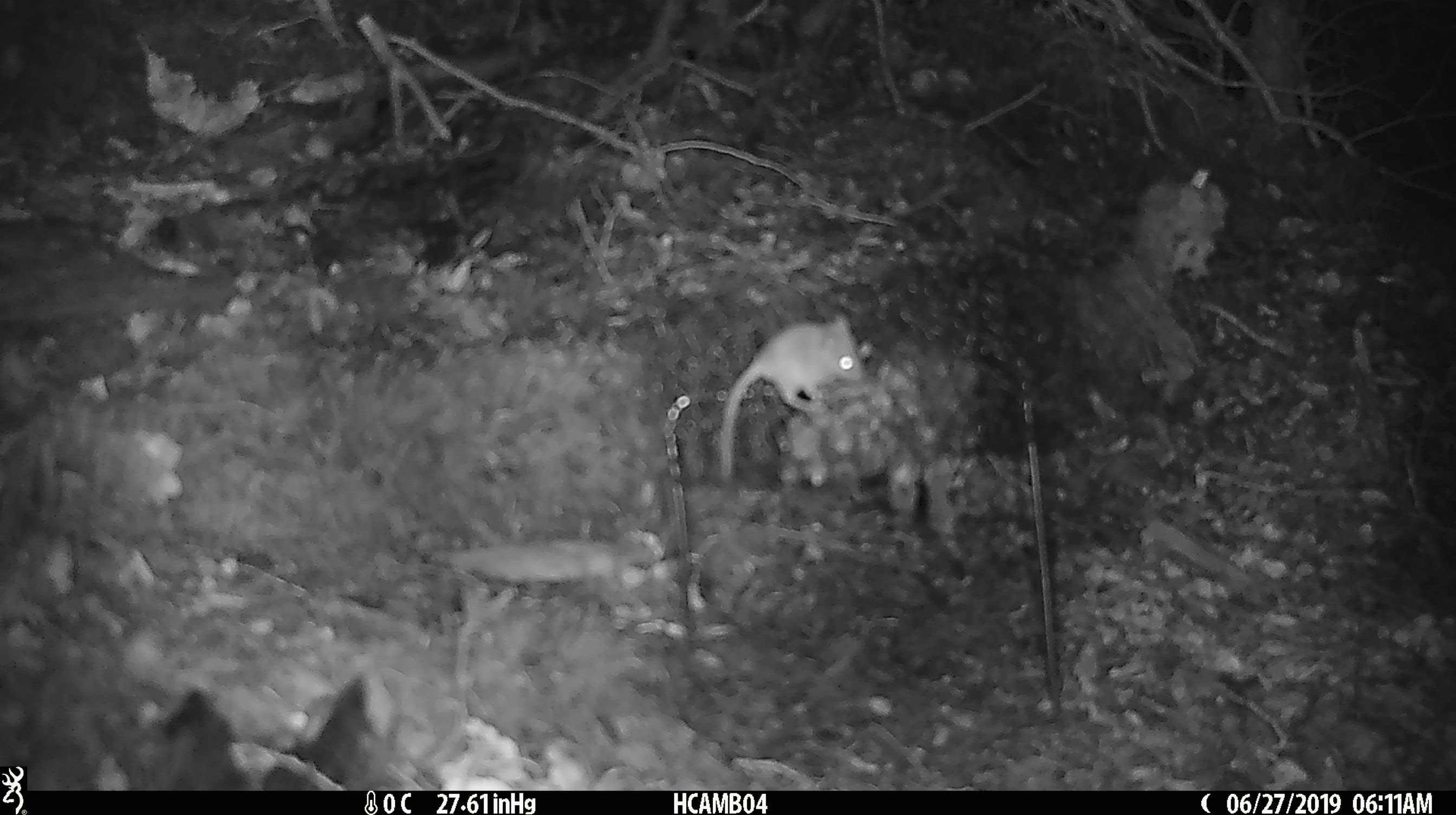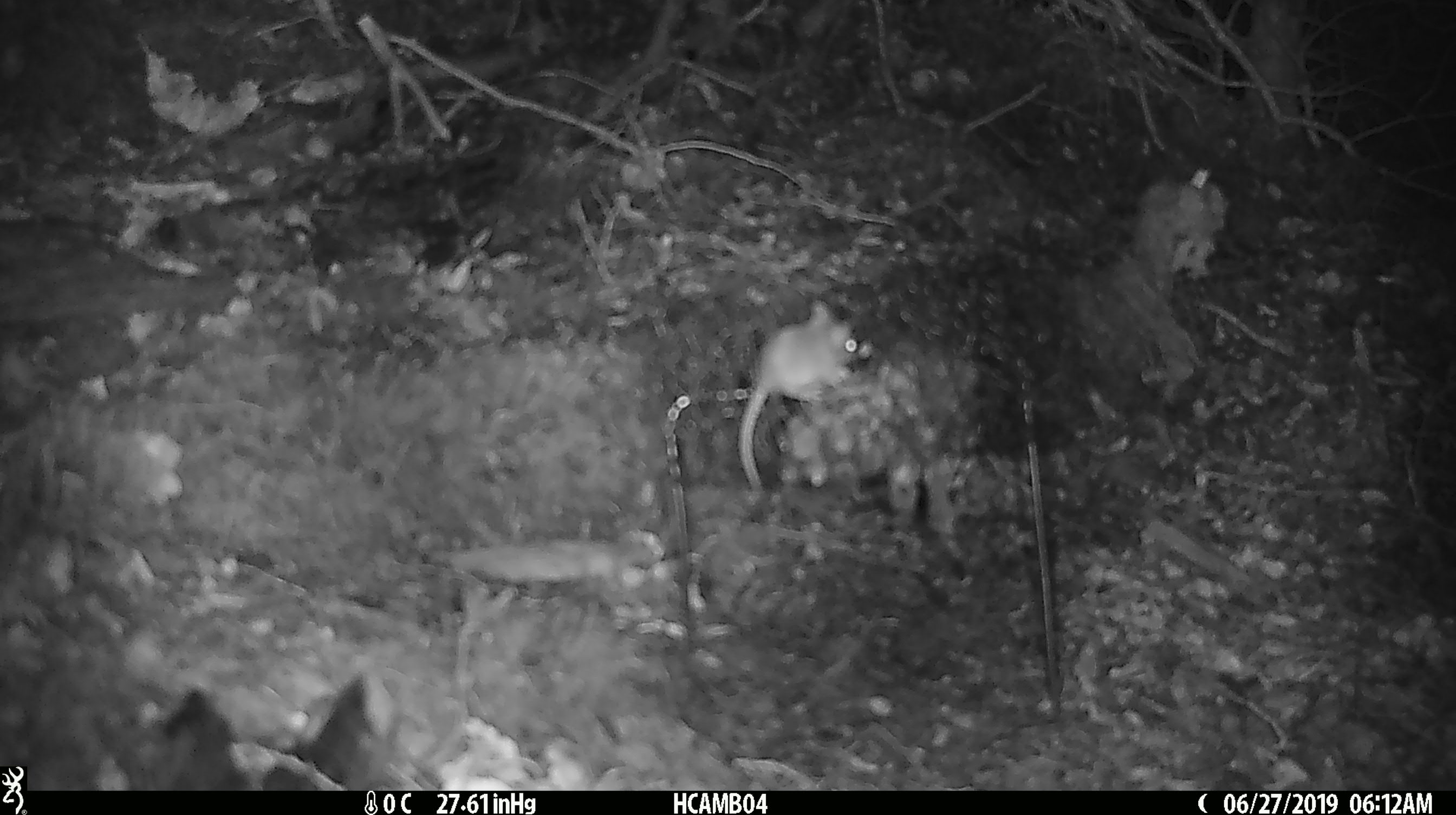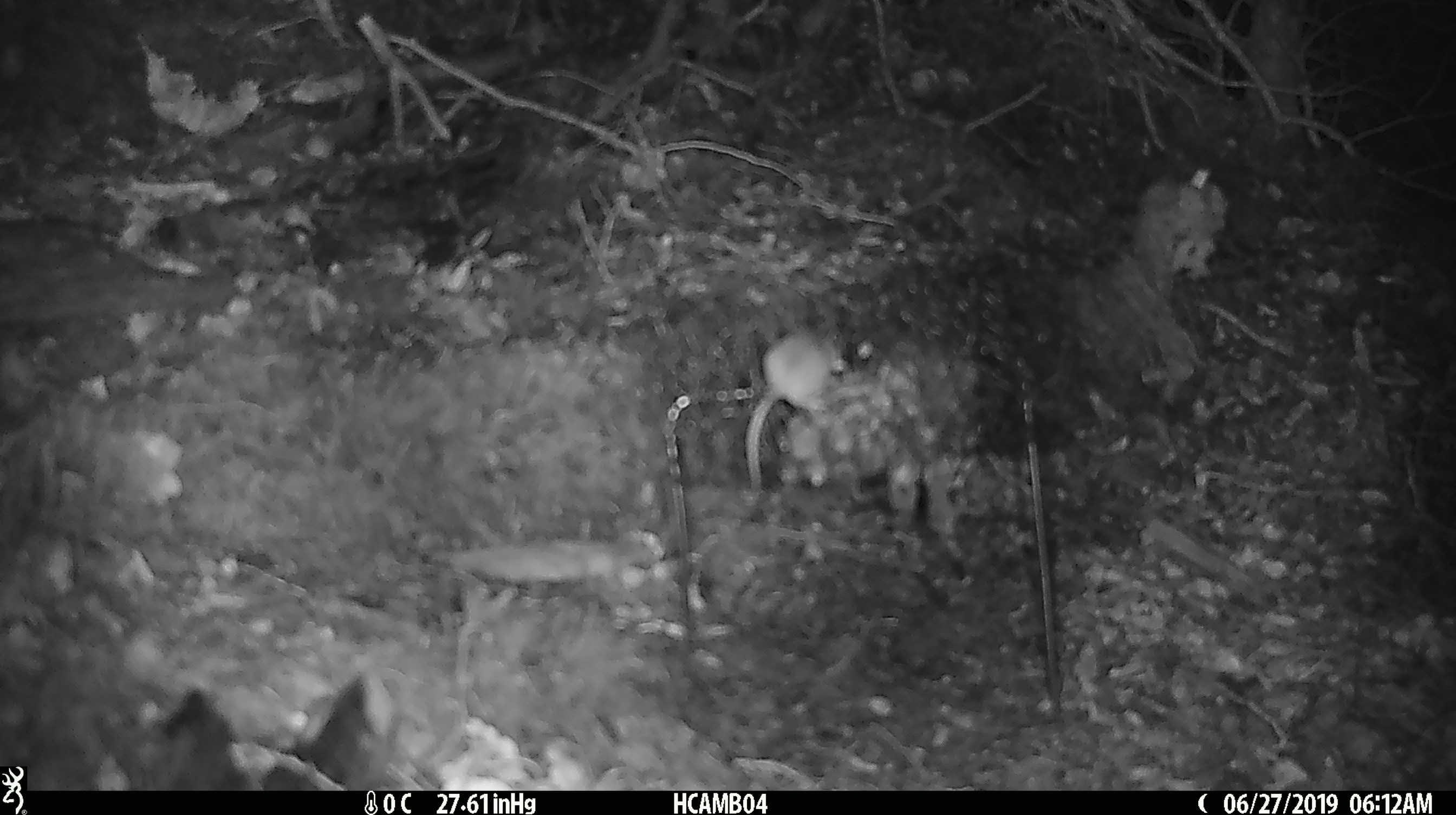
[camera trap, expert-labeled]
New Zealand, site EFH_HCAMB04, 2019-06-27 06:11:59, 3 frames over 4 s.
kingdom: Animalia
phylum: Chordata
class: Mammalia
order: Rodentia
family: Muridae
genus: Mus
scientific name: Mus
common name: mouse